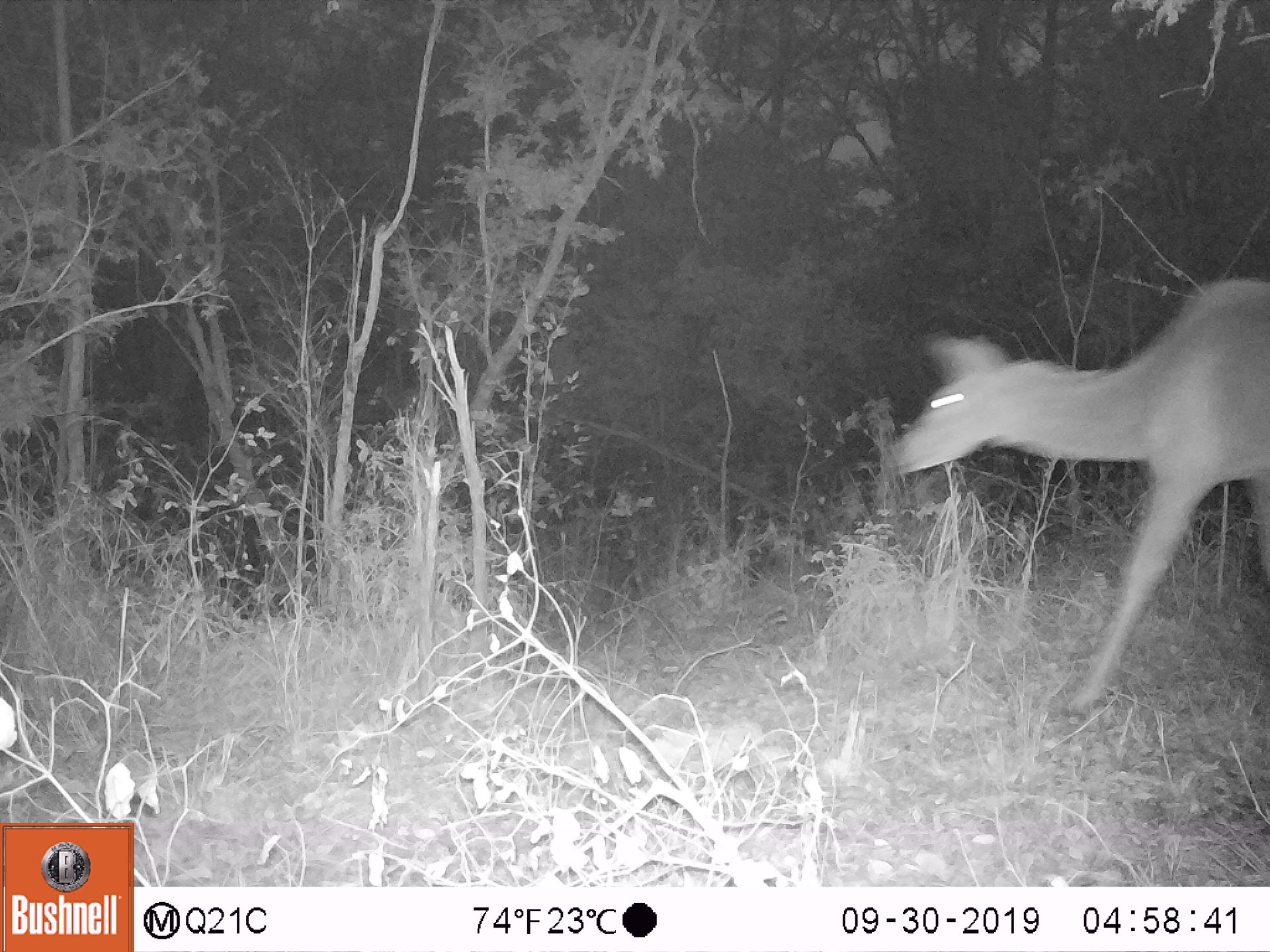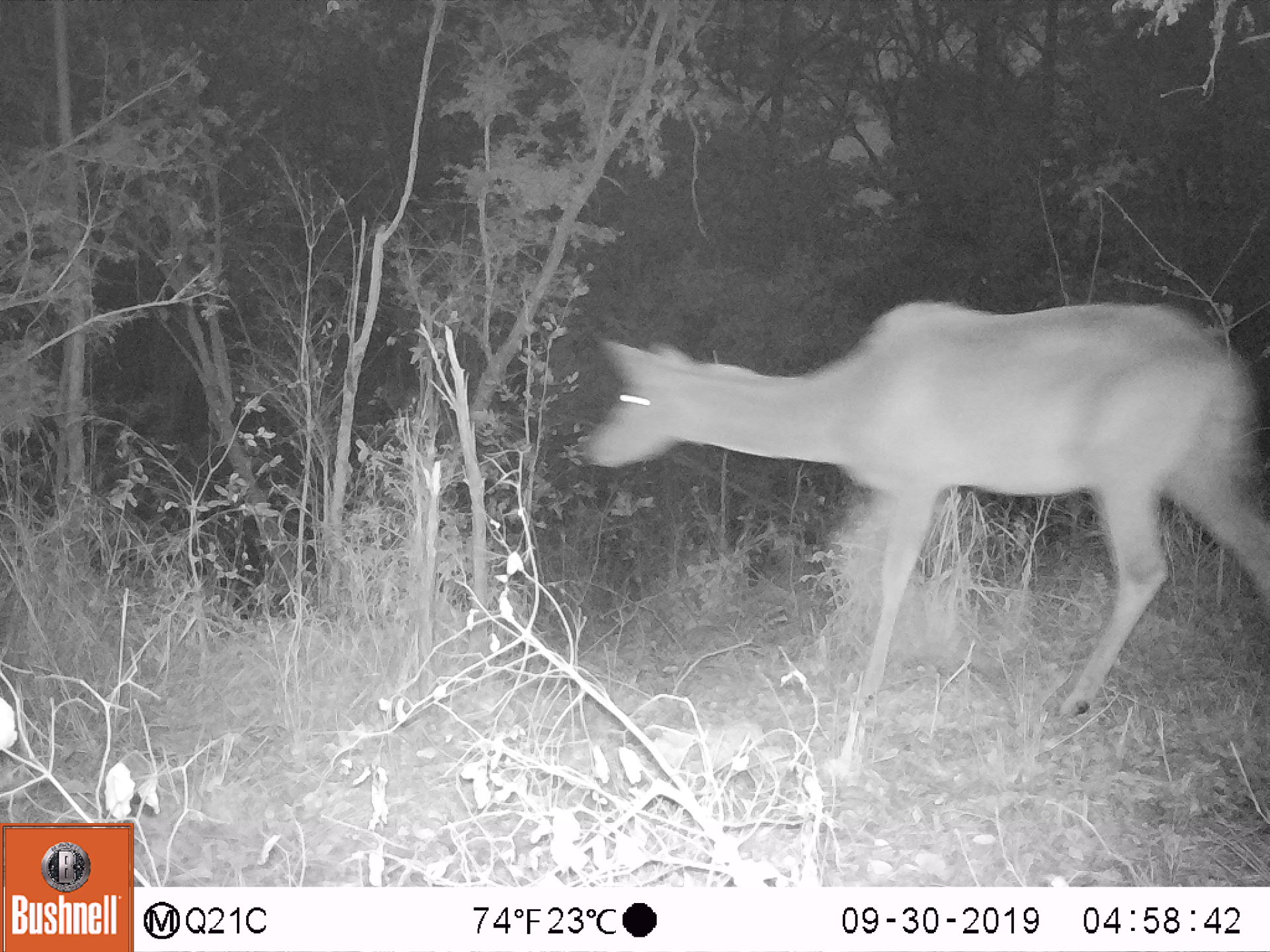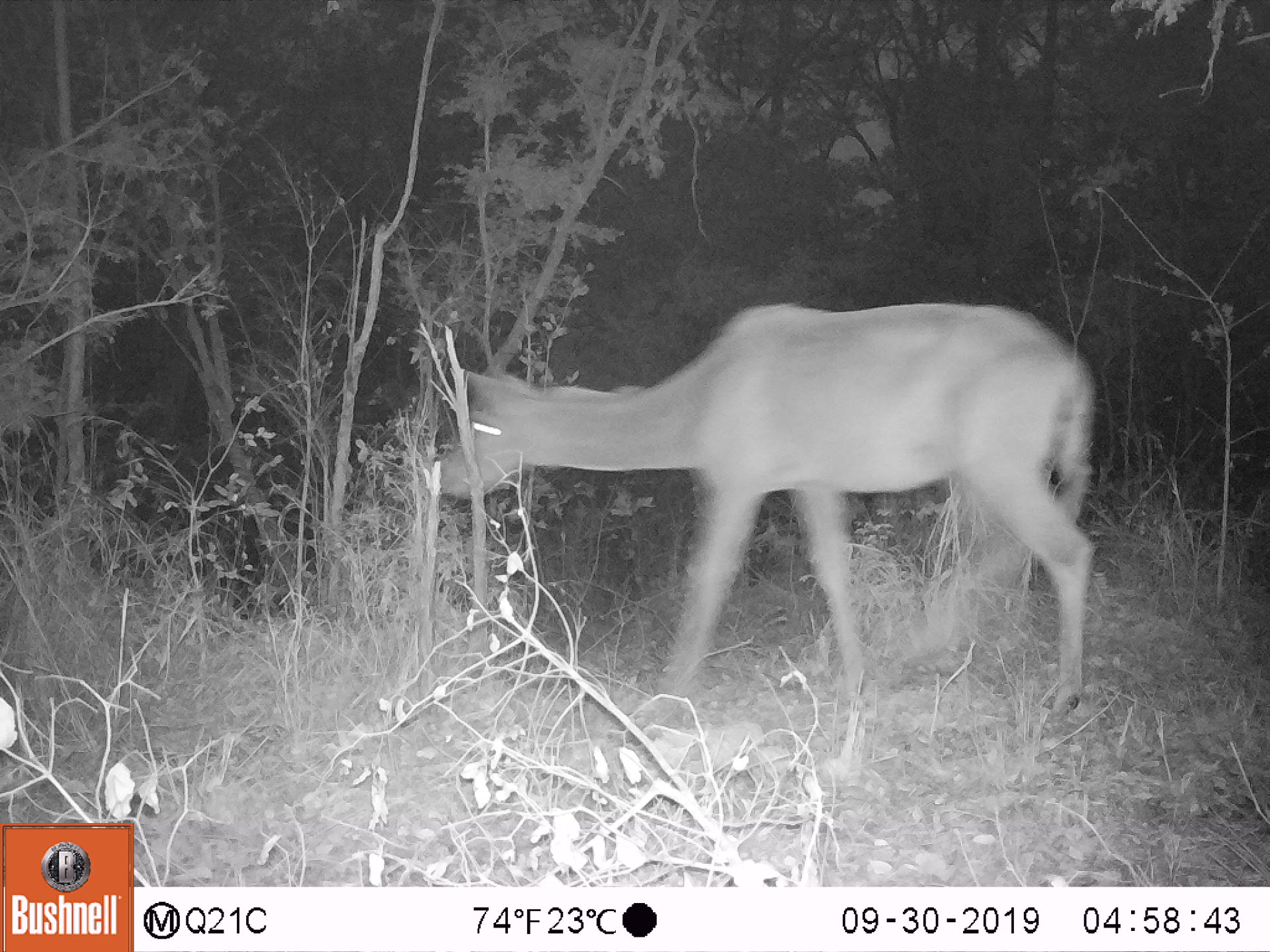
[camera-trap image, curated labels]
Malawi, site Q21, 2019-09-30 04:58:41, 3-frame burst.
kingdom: Animalia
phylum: Chordata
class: Mammalia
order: Artiodactyla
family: Bovidae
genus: Tragelaphus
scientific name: Tragelaphus strepsiceros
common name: greater kudu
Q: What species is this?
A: Greater kudu (Tragelaphus strepsiceros).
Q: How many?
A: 1.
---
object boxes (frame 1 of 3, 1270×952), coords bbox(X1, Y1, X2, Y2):
greater kudu: bbox(892, 268, 1270, 722)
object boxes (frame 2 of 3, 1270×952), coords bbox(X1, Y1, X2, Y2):
greater kudu: bbox(575, 303, 1262, 737)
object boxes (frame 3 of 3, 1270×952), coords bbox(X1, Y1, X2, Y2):
greater kudu: bbox(427, 278, 1108, 695)